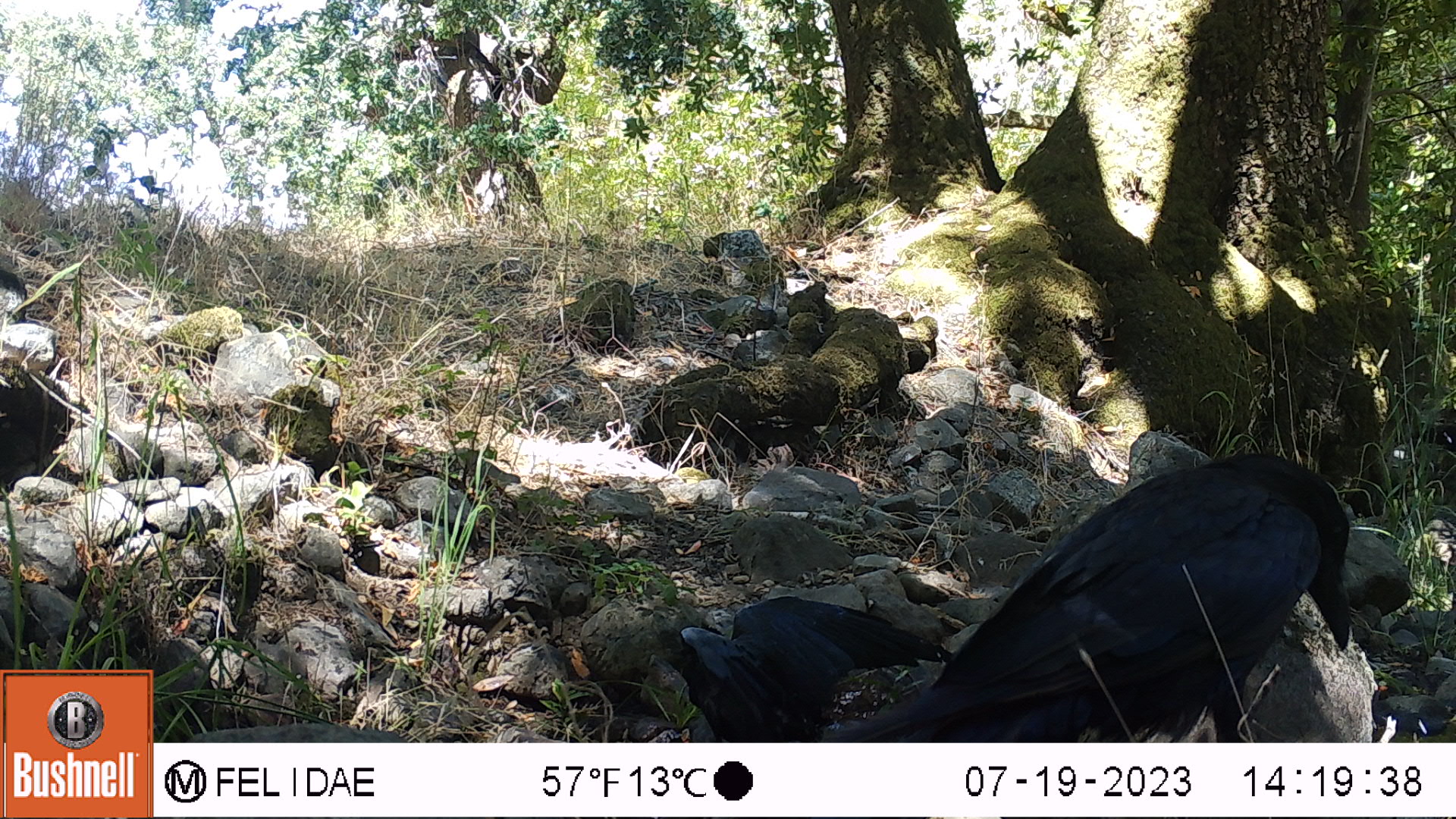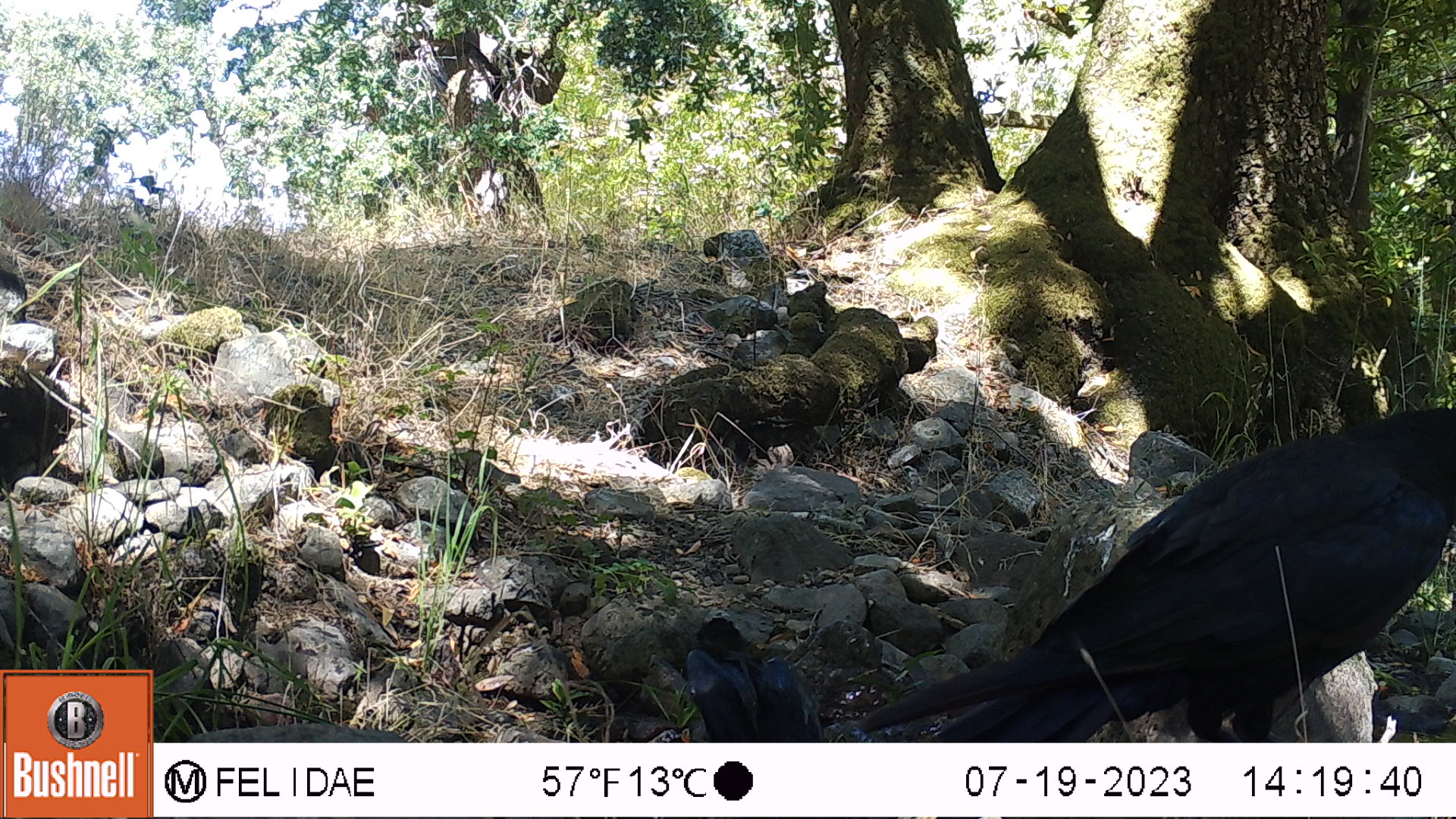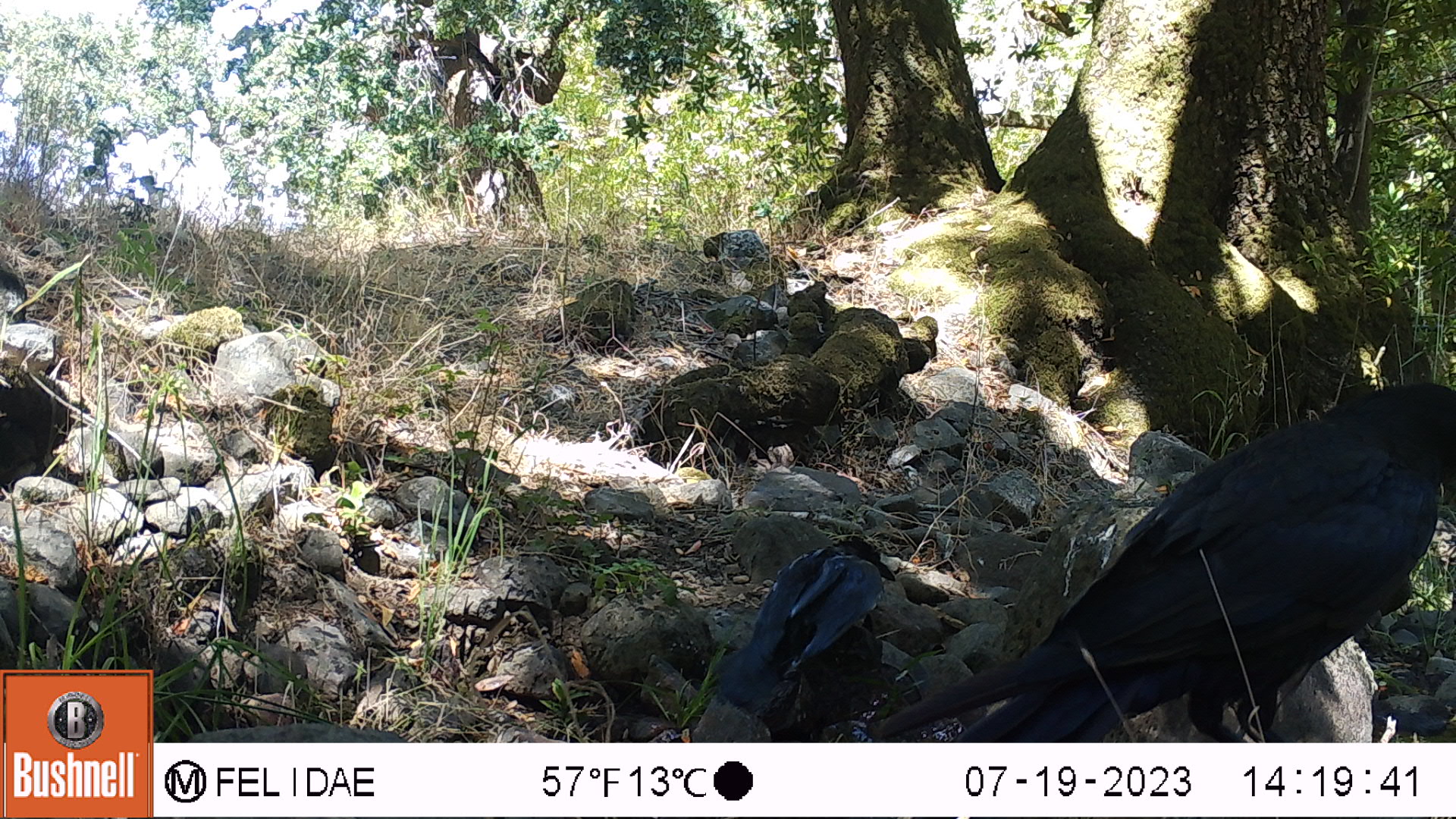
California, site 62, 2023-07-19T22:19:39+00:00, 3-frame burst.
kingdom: Animalia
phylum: Chordata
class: Aves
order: Passeriformes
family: Corvidae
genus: Corvus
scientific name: Corvus brachyrhynchos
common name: american crow